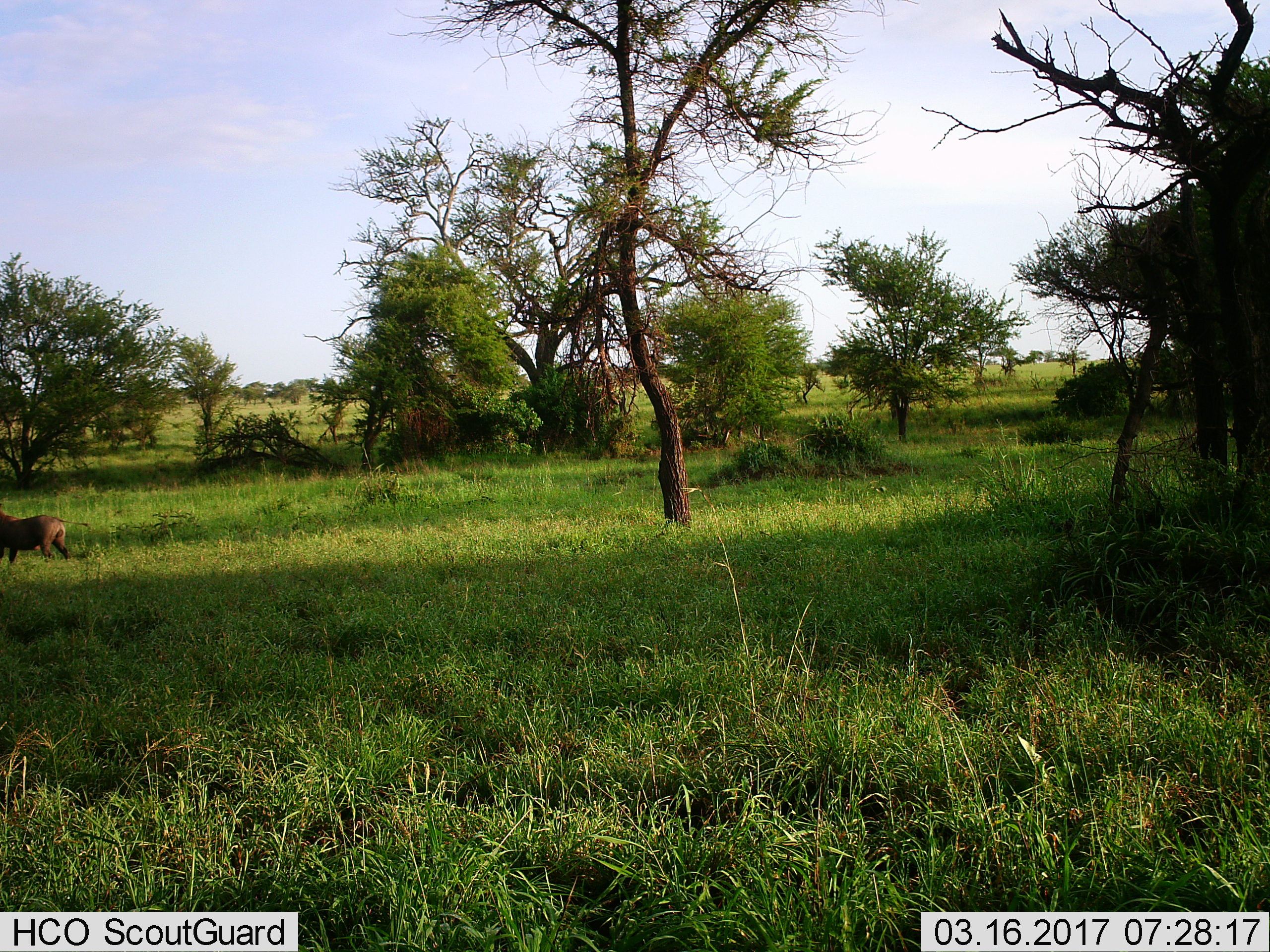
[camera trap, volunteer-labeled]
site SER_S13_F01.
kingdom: Animalia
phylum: Chordata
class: Mammalia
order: Artiodactyla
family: Suidae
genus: Phacochoerus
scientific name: Phacochoerus africanus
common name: warthog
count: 1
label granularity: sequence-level